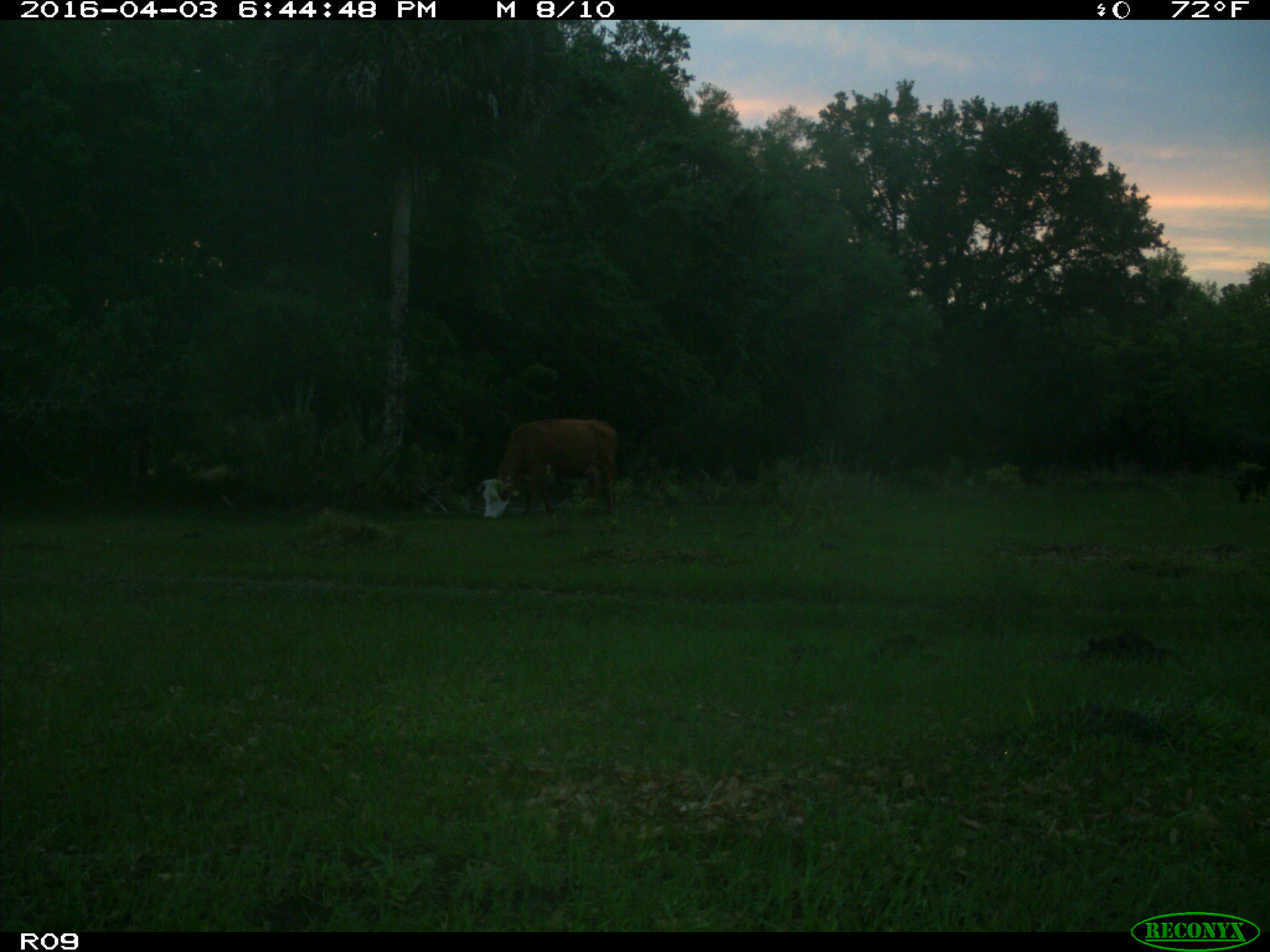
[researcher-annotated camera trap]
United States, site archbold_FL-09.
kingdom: Animalia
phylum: Chordata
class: Mammalia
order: Artiodactyla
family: Bovidae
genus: Bos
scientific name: Bos taurus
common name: domestic cow